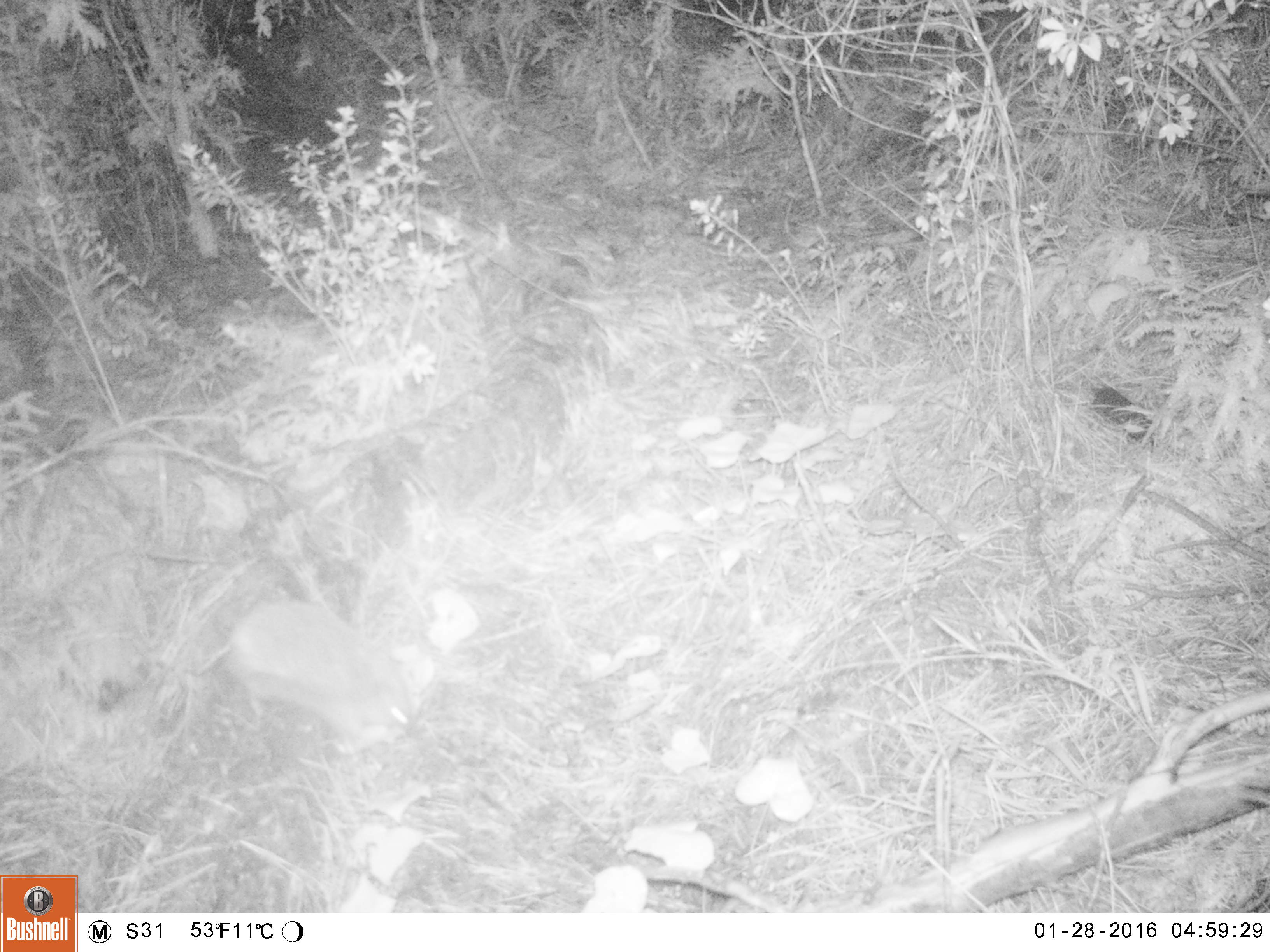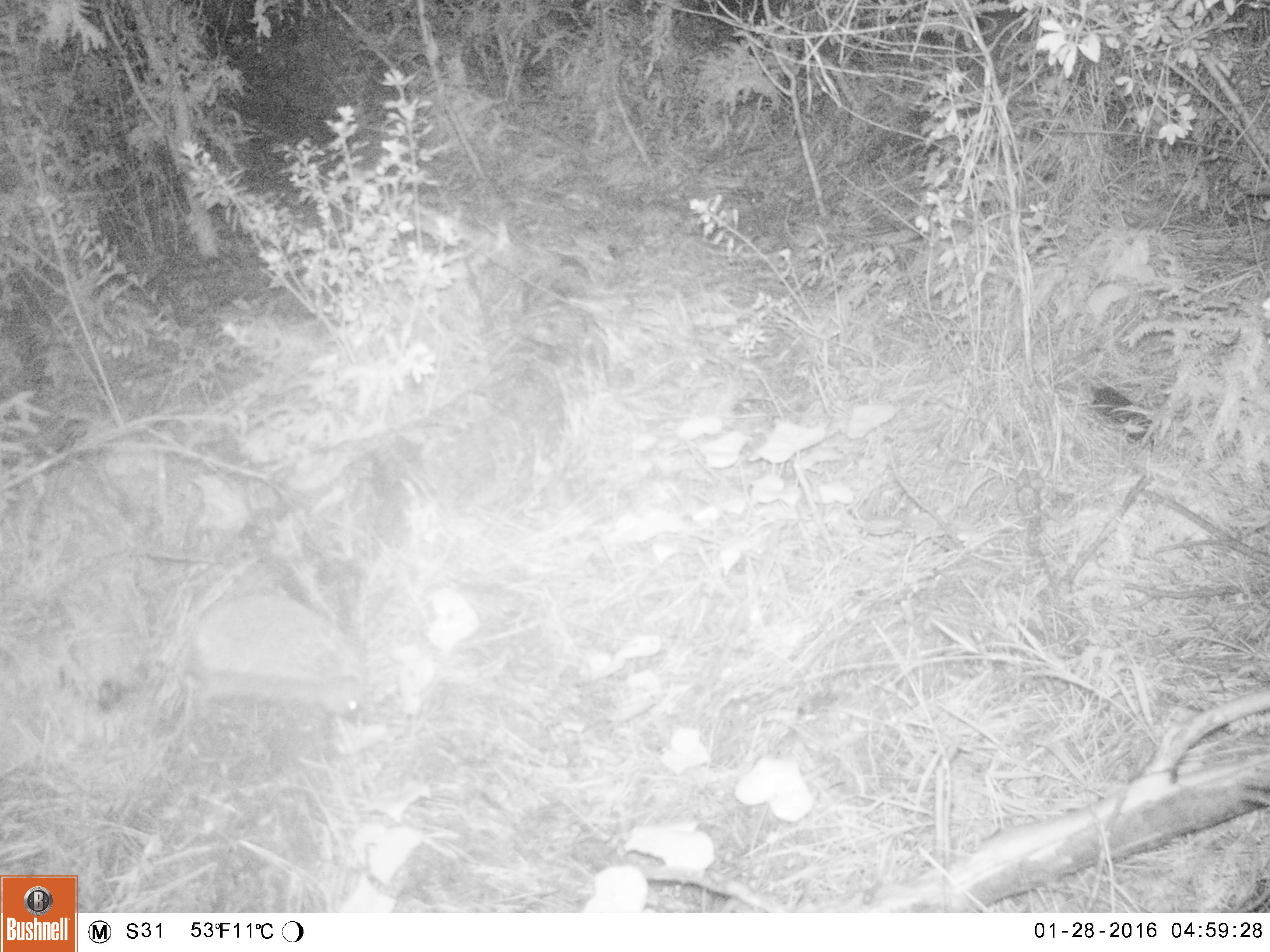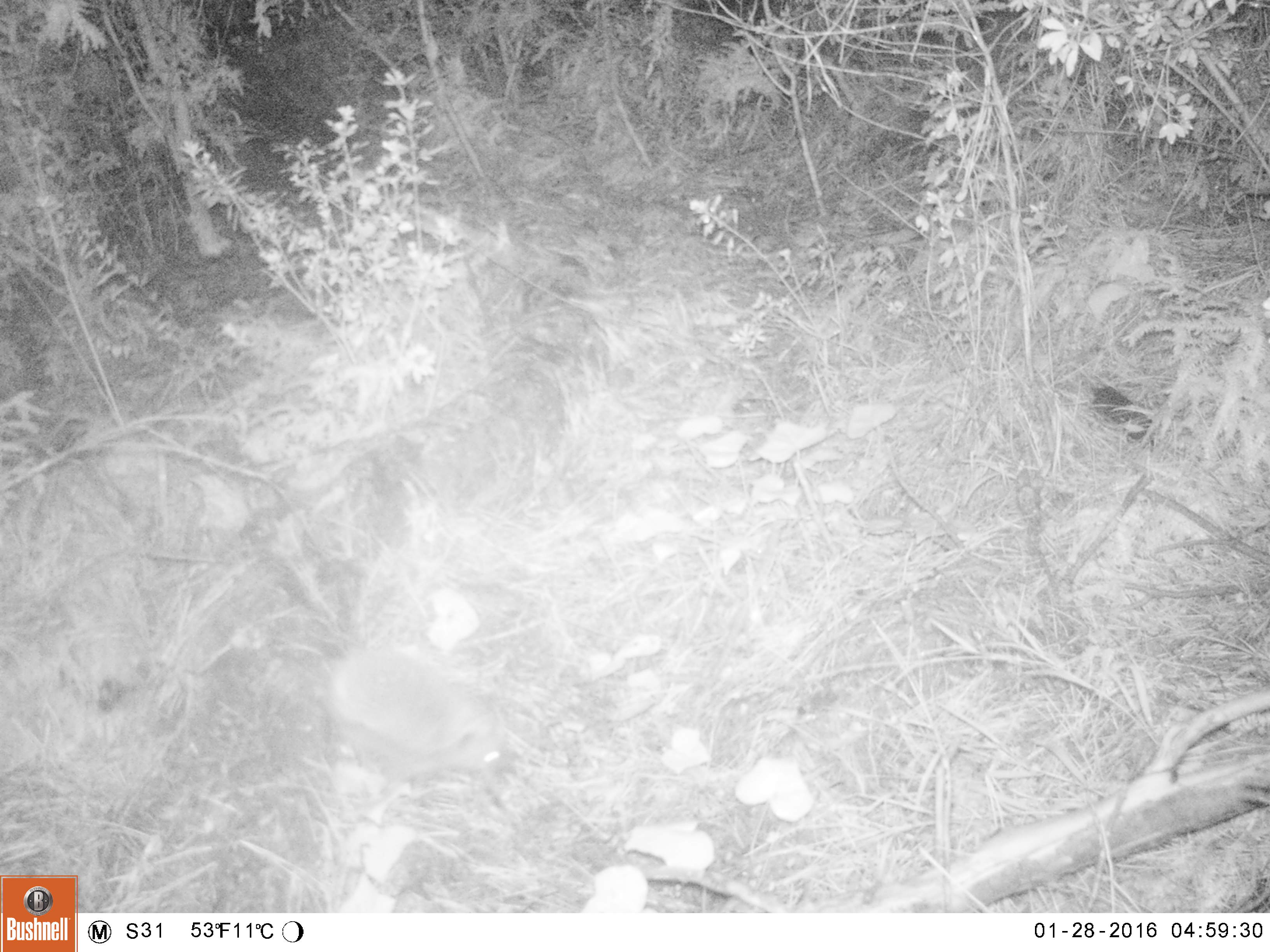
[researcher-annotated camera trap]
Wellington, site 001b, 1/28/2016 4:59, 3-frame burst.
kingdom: Animalia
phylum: Chordata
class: Mammalia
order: Eulipotyphla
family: Erinaceidae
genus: Erinaceus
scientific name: Erinaceus europaeus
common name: hedgehog